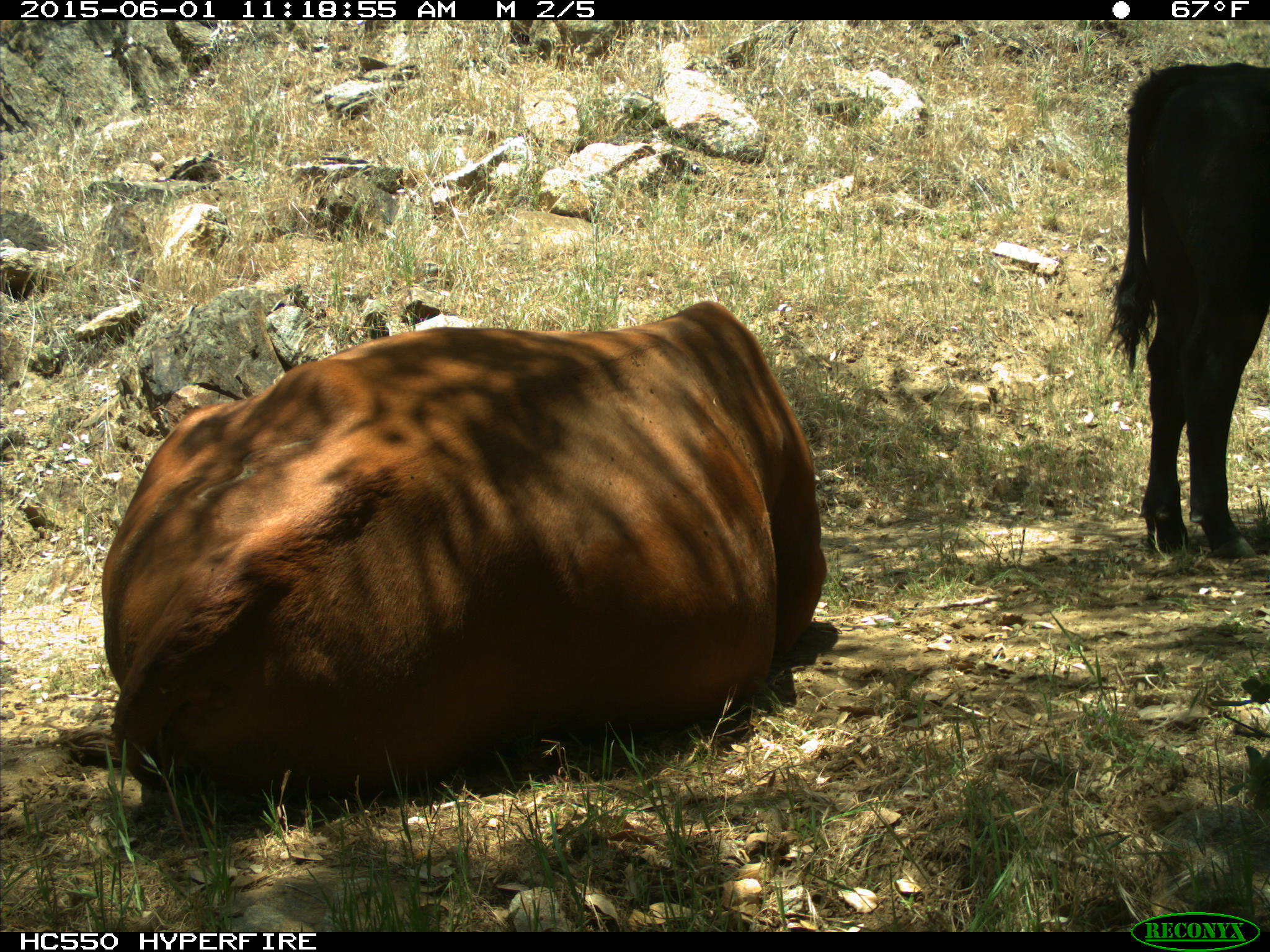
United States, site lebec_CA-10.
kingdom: Animalia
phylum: Chordata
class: Mammalia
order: Artiodactyla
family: Bovidae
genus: Bos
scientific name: Bos taurus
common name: domestic cow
Bos taurus (domestic cow).